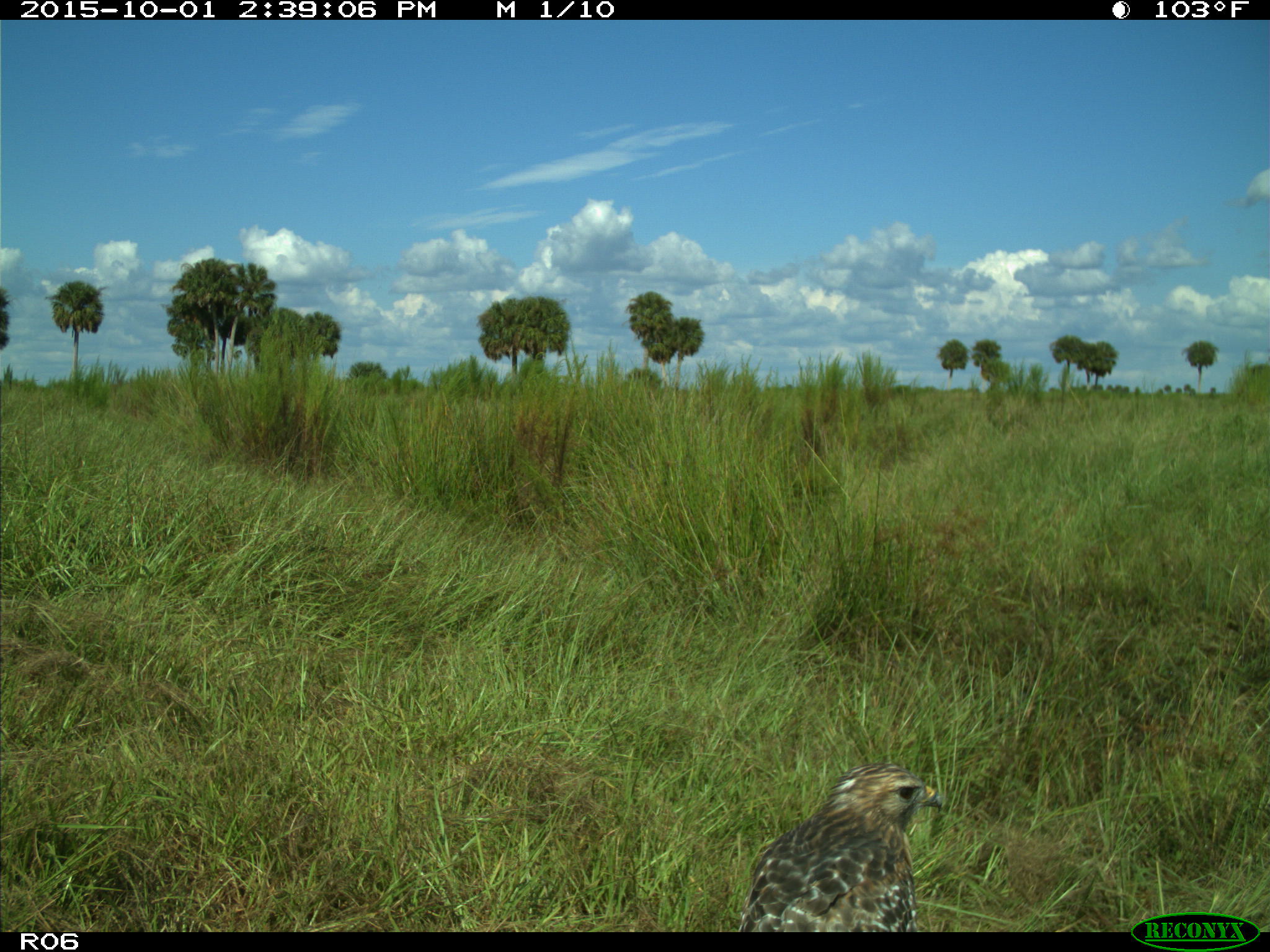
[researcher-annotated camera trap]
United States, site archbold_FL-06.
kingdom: Animalia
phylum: Chordata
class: Aves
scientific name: Aves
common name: birds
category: unidentified bird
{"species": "unidentified bird (birds) (Aves)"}